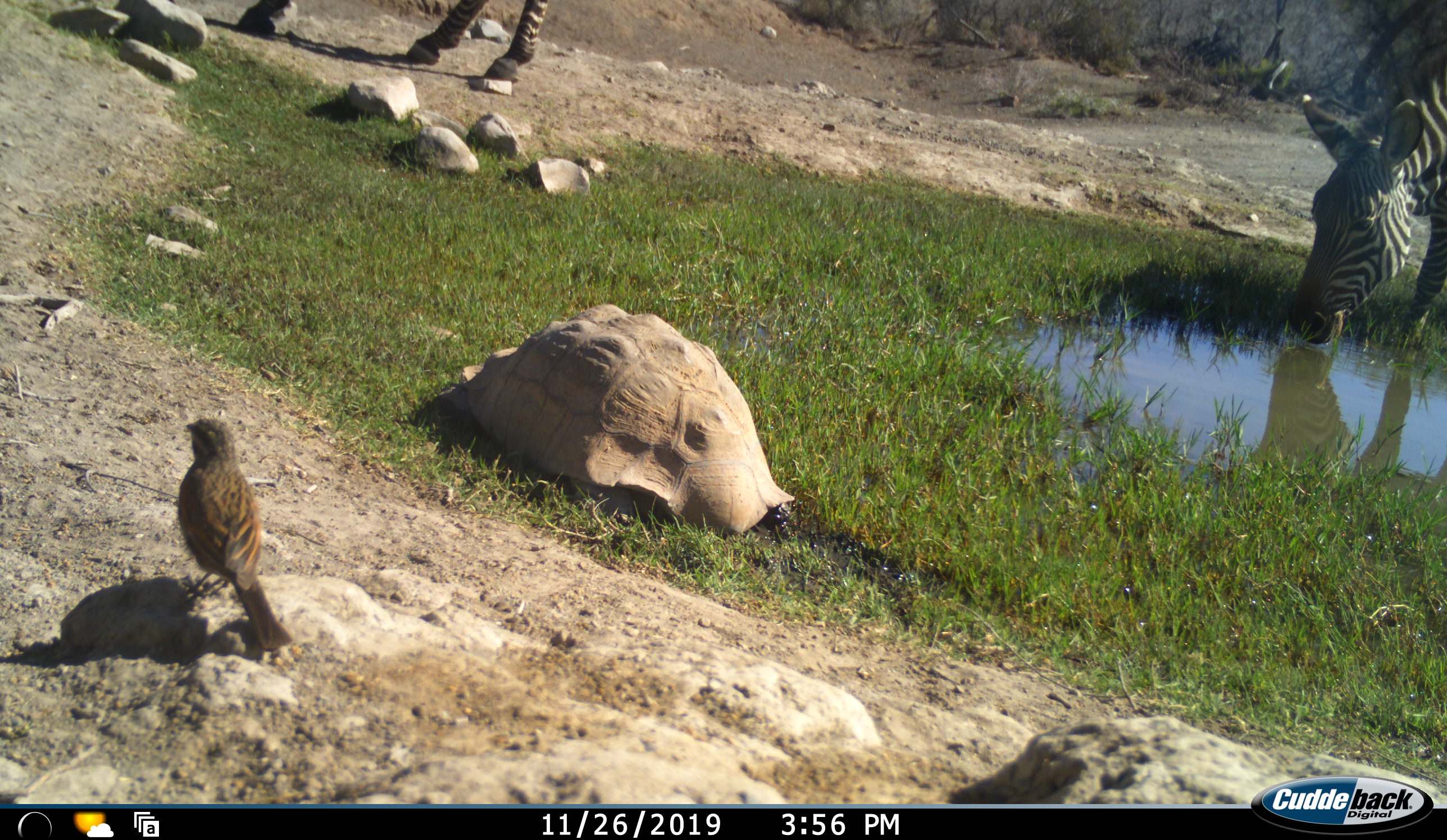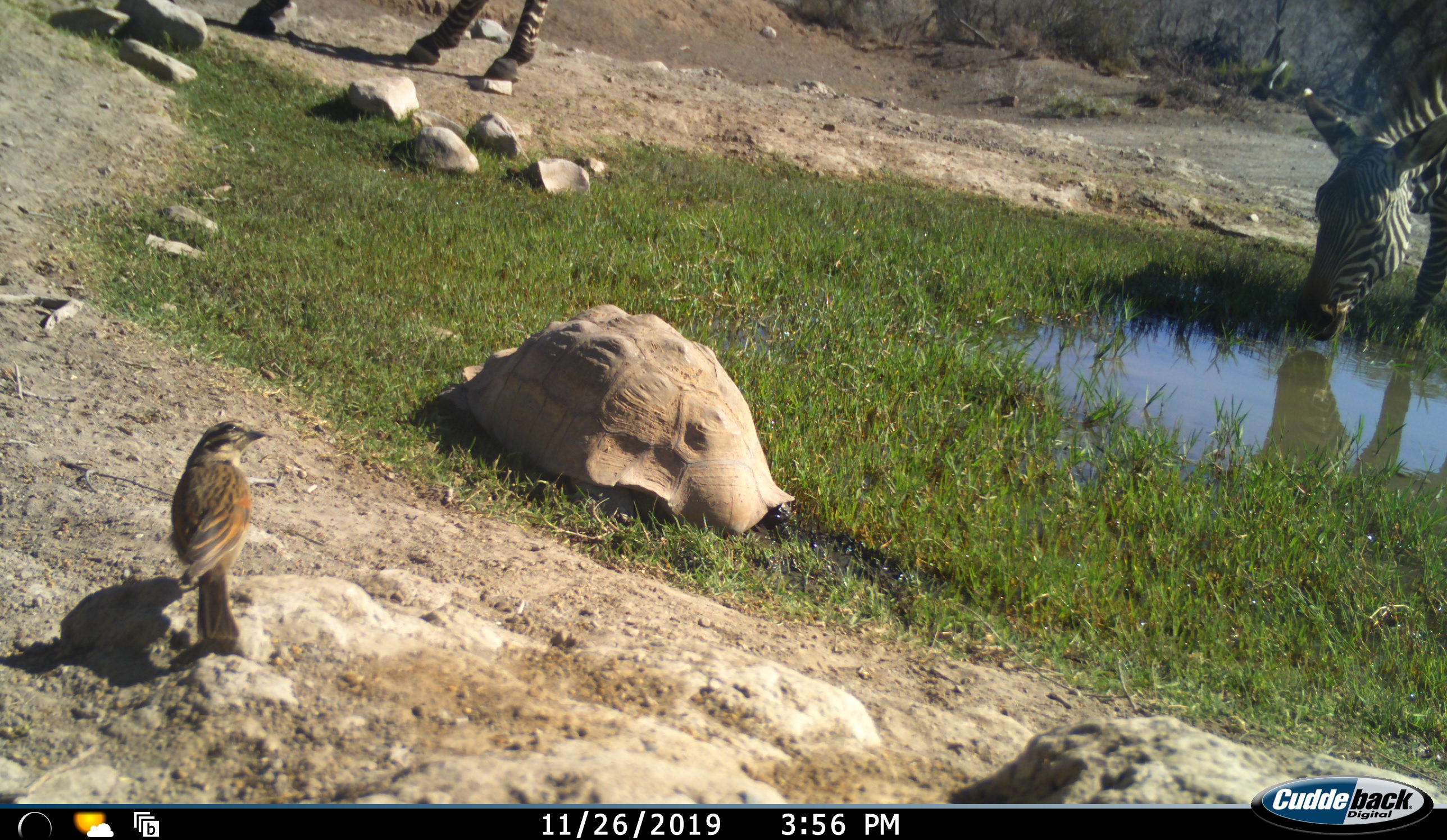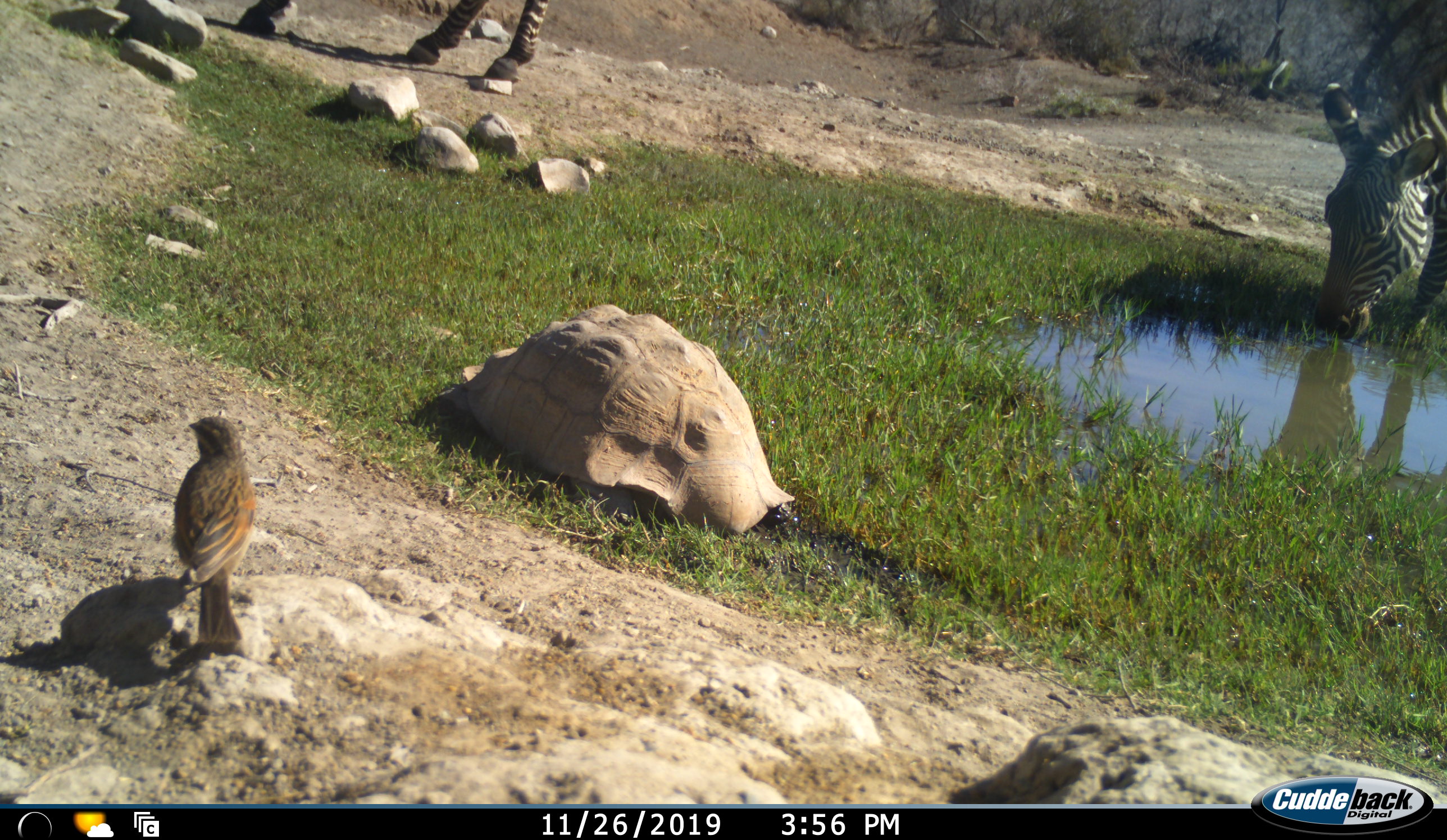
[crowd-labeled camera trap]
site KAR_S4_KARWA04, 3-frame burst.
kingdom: Animalia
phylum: Chordata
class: Aves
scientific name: Aves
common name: bird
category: birdother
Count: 1.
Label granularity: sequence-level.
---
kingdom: Animalia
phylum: Chordata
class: Reptilia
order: Testudines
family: Testudinidae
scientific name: Testudinidae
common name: tortoise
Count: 1.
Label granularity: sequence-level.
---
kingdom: Animalia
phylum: Chordata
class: Mammalia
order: Perissodactyla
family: Equidae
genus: Equus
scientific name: Equus zebra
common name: mountain zebra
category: zebramountain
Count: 2.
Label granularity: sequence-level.